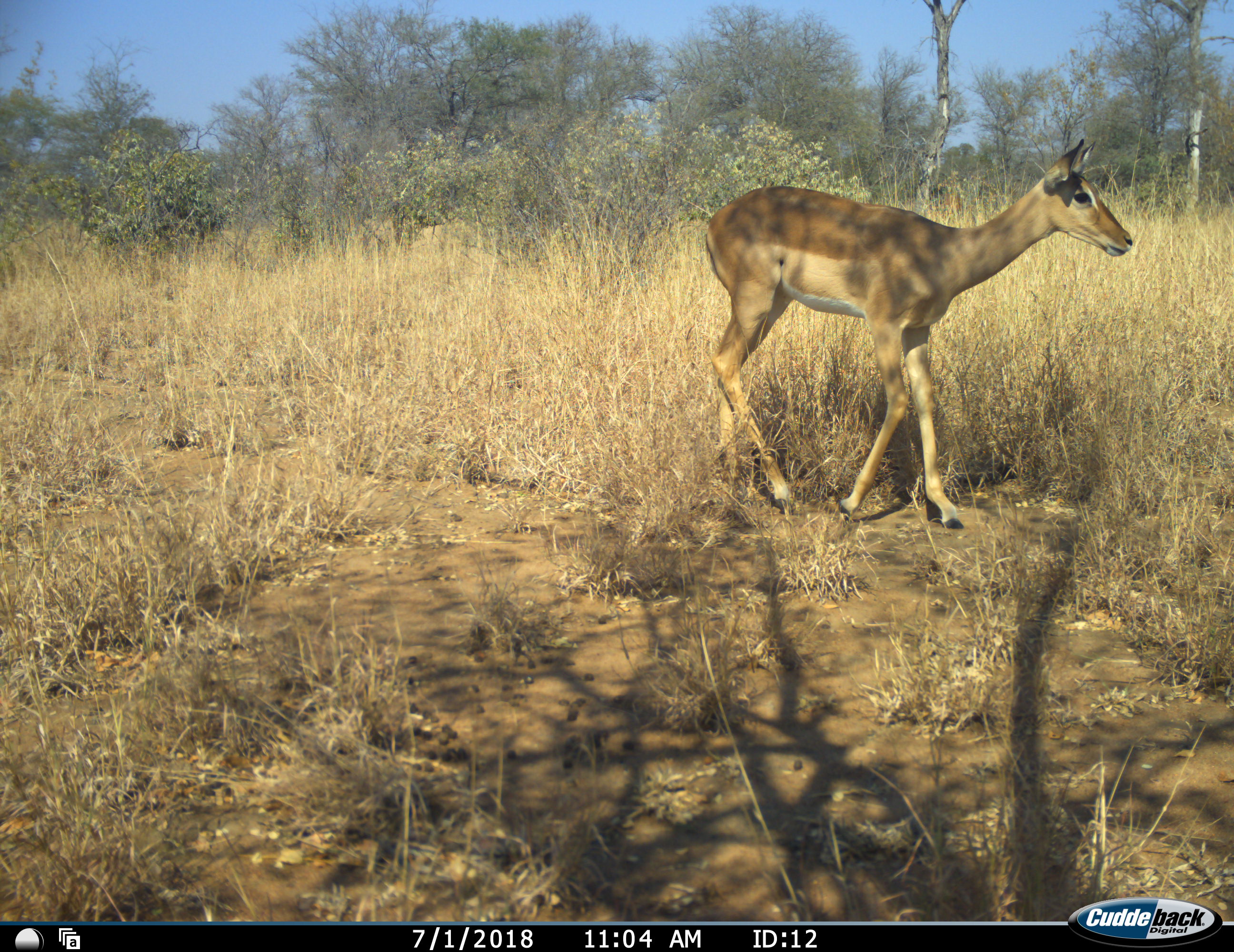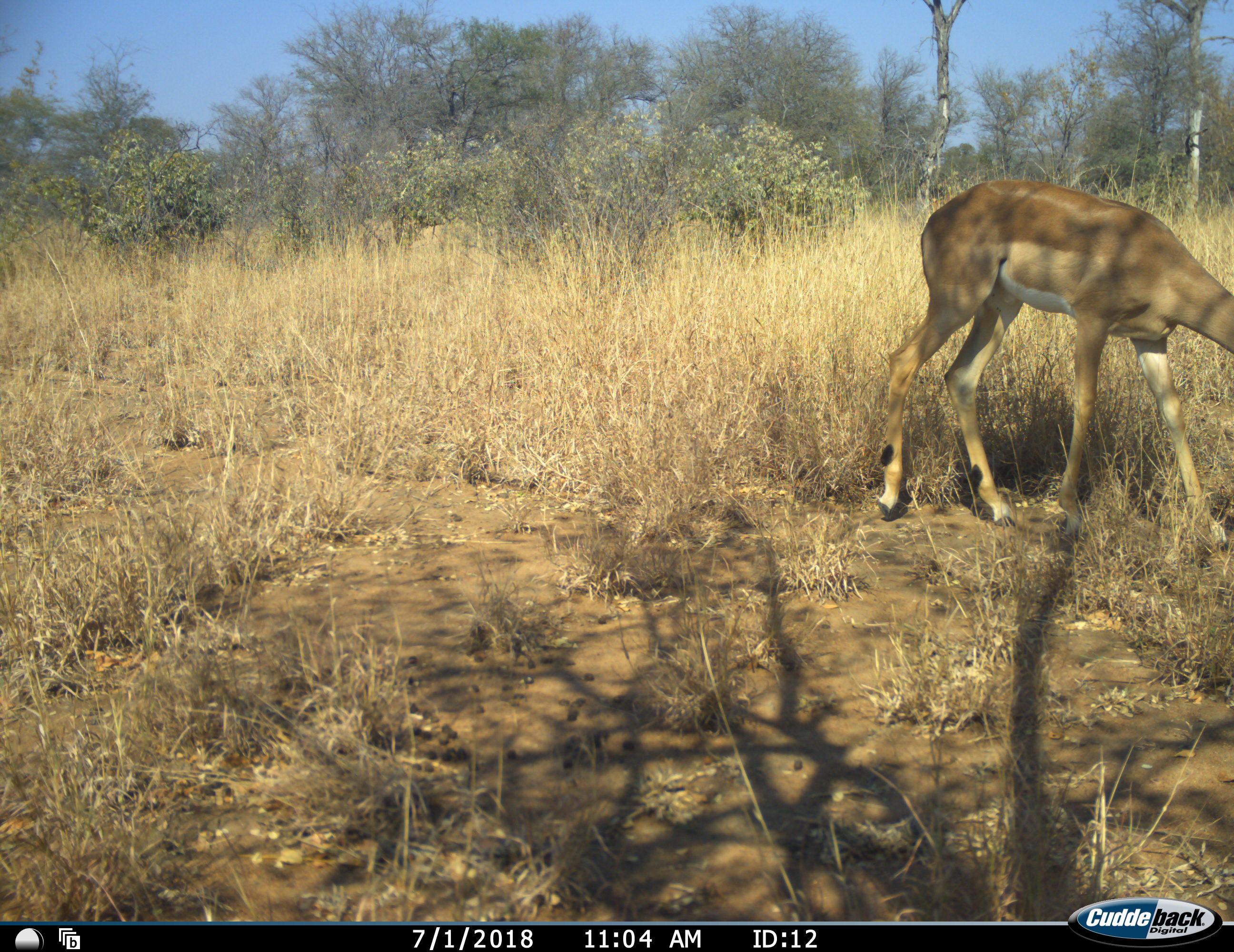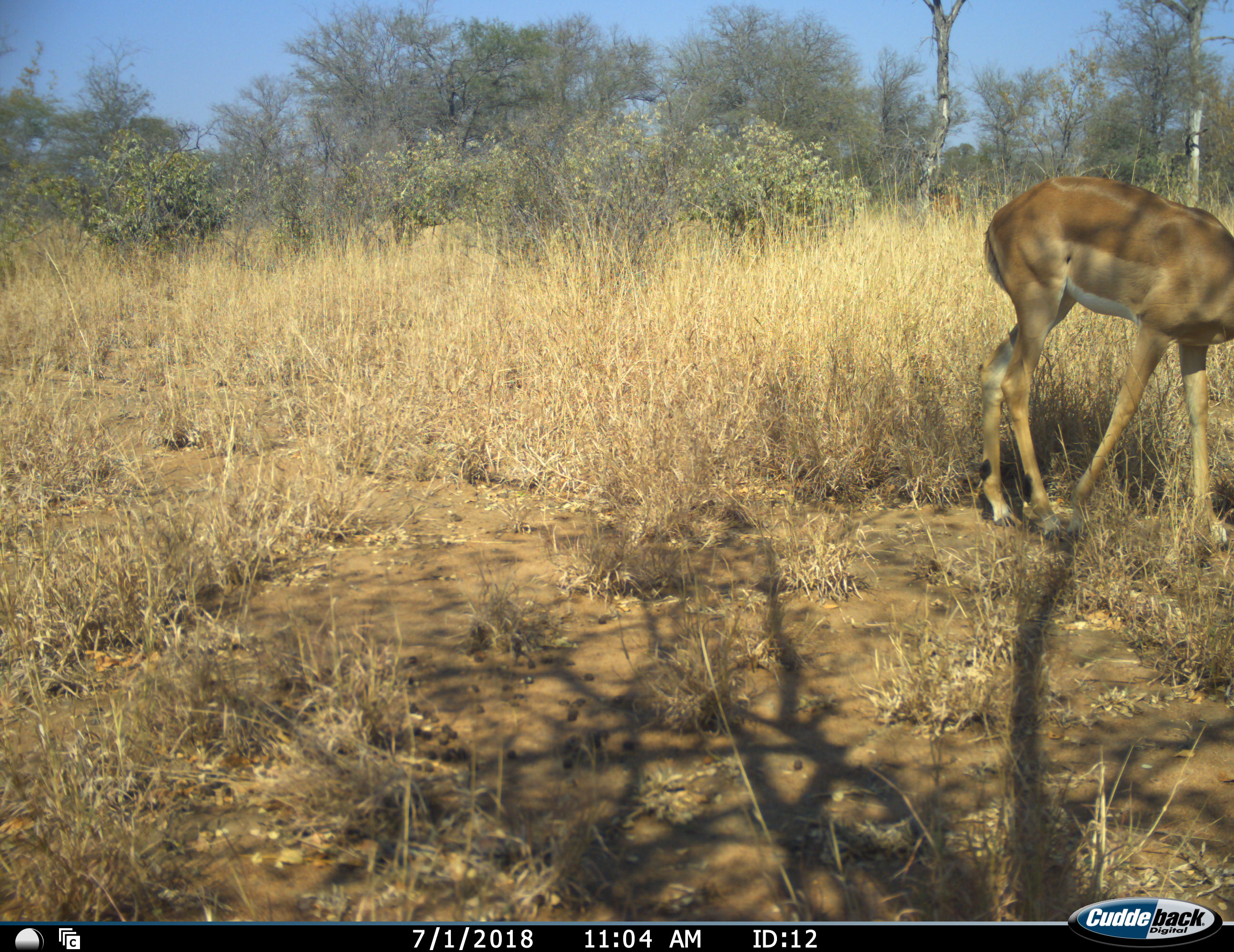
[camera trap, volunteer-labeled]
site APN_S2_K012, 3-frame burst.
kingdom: Animalia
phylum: Chordata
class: Mammalia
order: Artiodactyla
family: Bovidae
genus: Aepyceros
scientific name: Aepyceros melampus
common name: impala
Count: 1.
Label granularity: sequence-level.